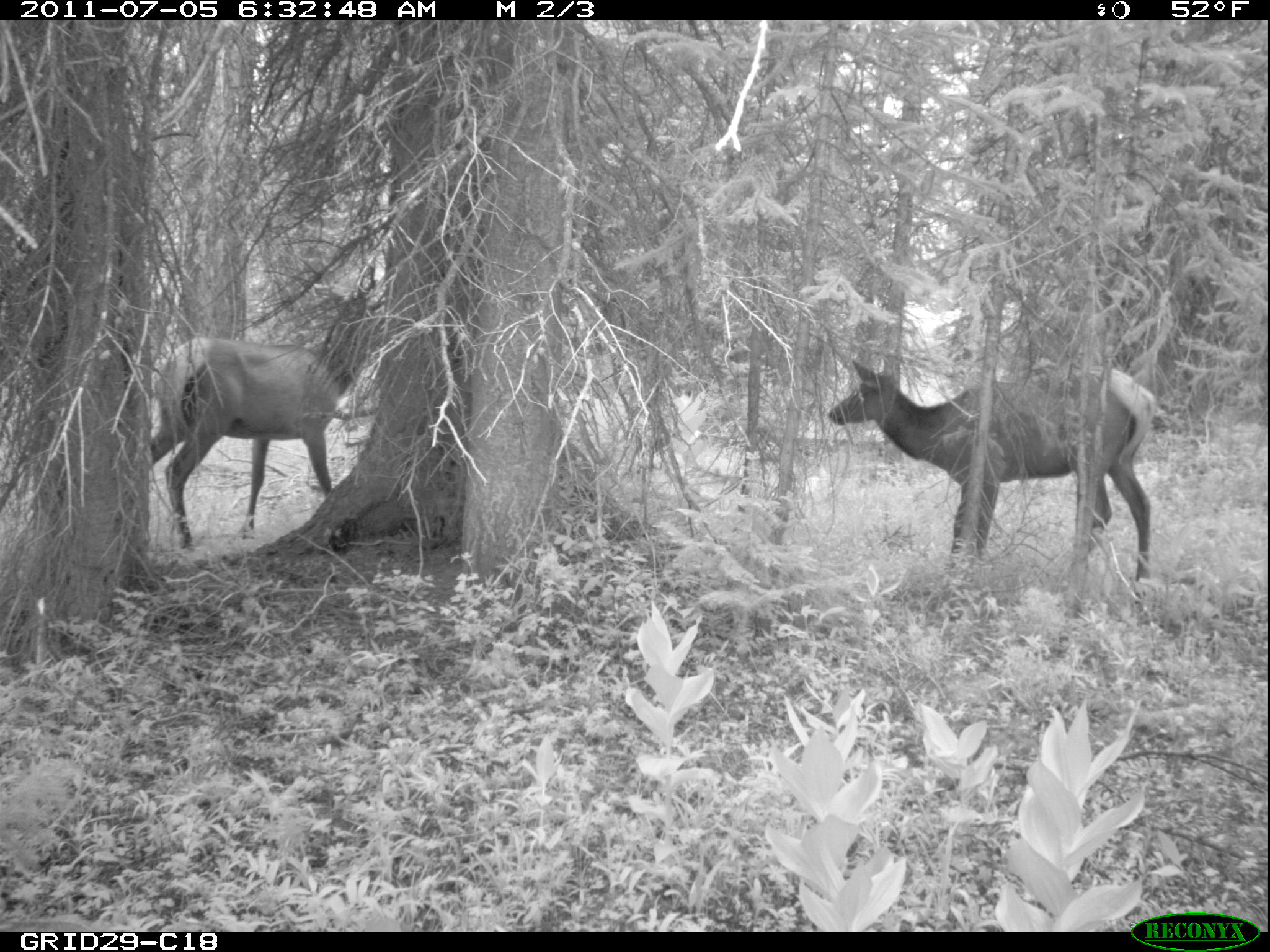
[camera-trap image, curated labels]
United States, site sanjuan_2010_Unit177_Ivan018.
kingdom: Animalia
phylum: Chordata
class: Mammalia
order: Artiodactyla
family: Cervidae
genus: Cervus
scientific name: Cervus elaphus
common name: red deer